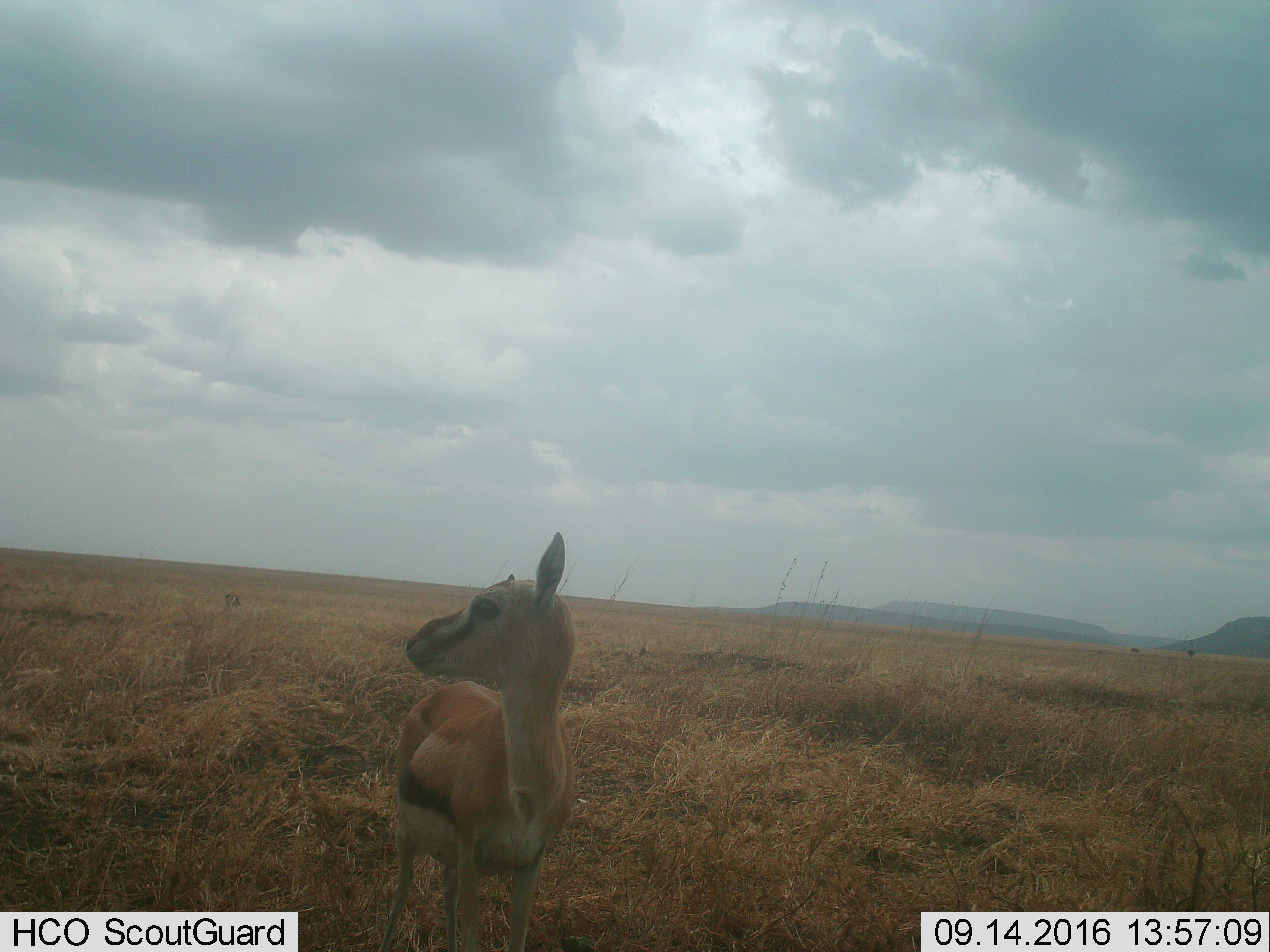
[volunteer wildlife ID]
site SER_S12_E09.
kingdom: Animalia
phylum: Chordata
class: Mammalia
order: Artiodactyla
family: Bovidae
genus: Eudorcas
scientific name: Eudorcas thomsonii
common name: thomson's gazelle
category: gazellethomsons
Gazellethomsons (thomson's gazelle) (Eudorcas thomsonii), count 2. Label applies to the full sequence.